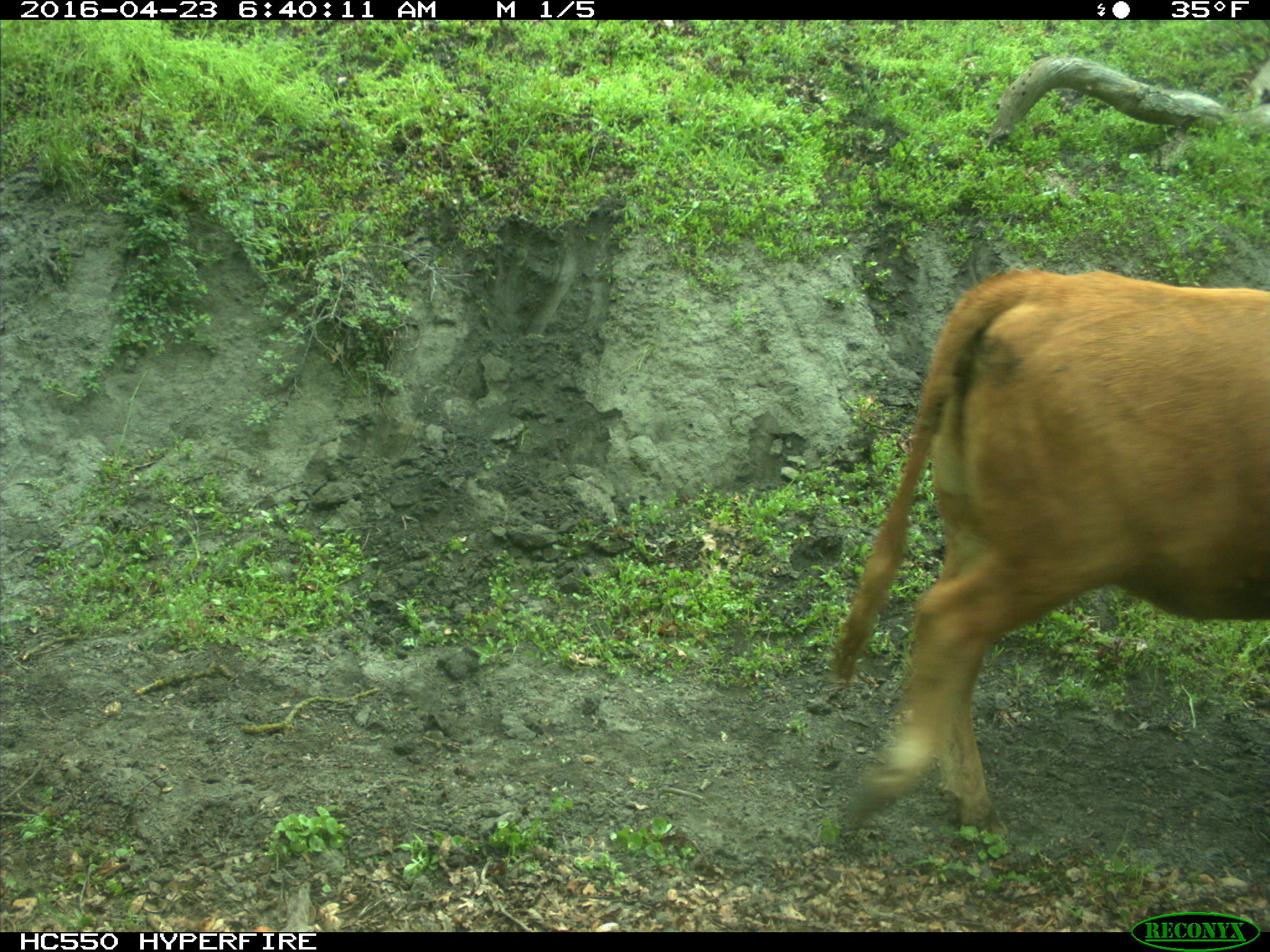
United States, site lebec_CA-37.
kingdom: Animalia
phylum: Chordata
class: Mammalia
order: Artiodactyla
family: Bovidae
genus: Bos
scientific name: Bos taurus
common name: domestic cow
Bos taurus (domestic cow).